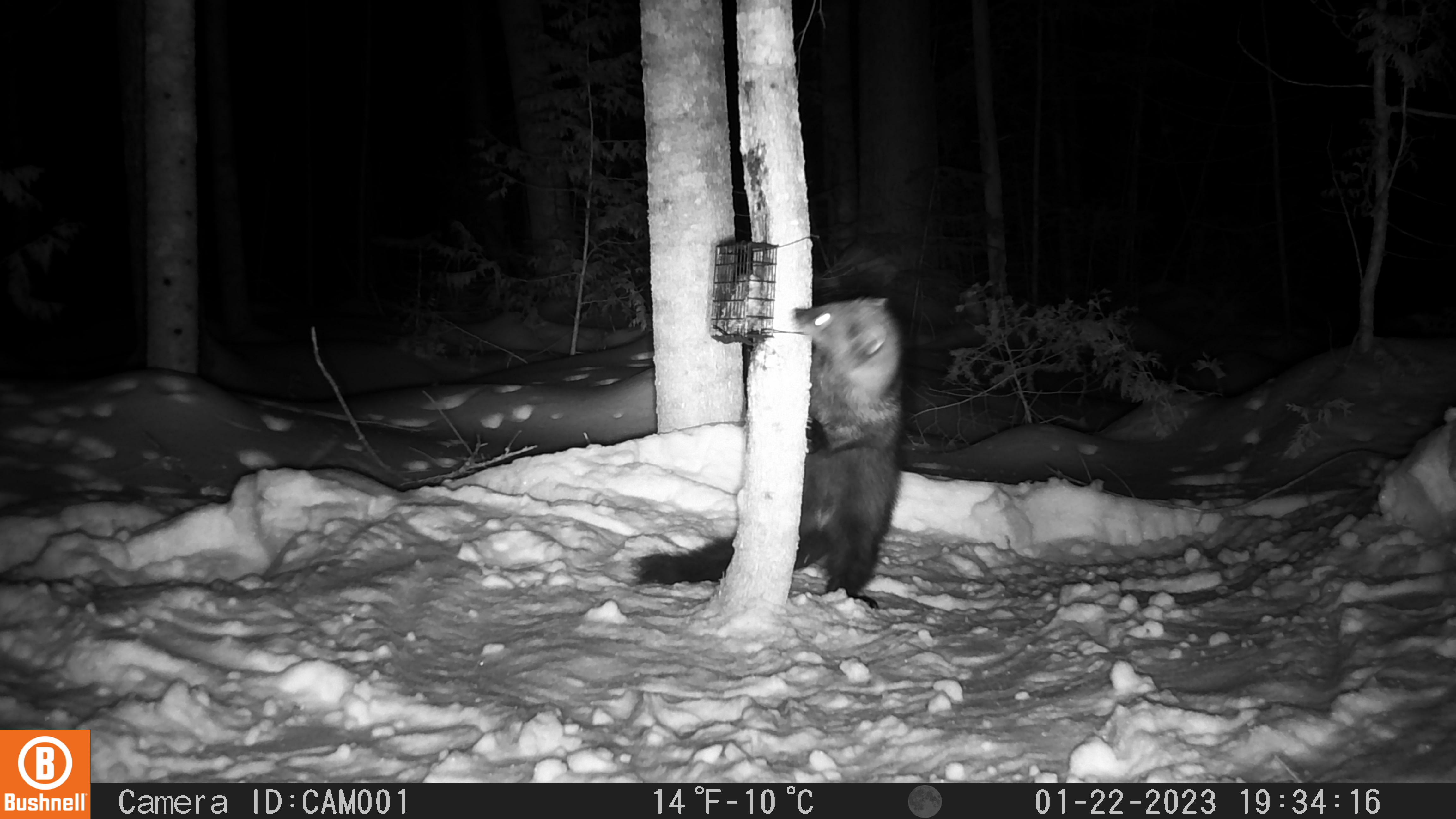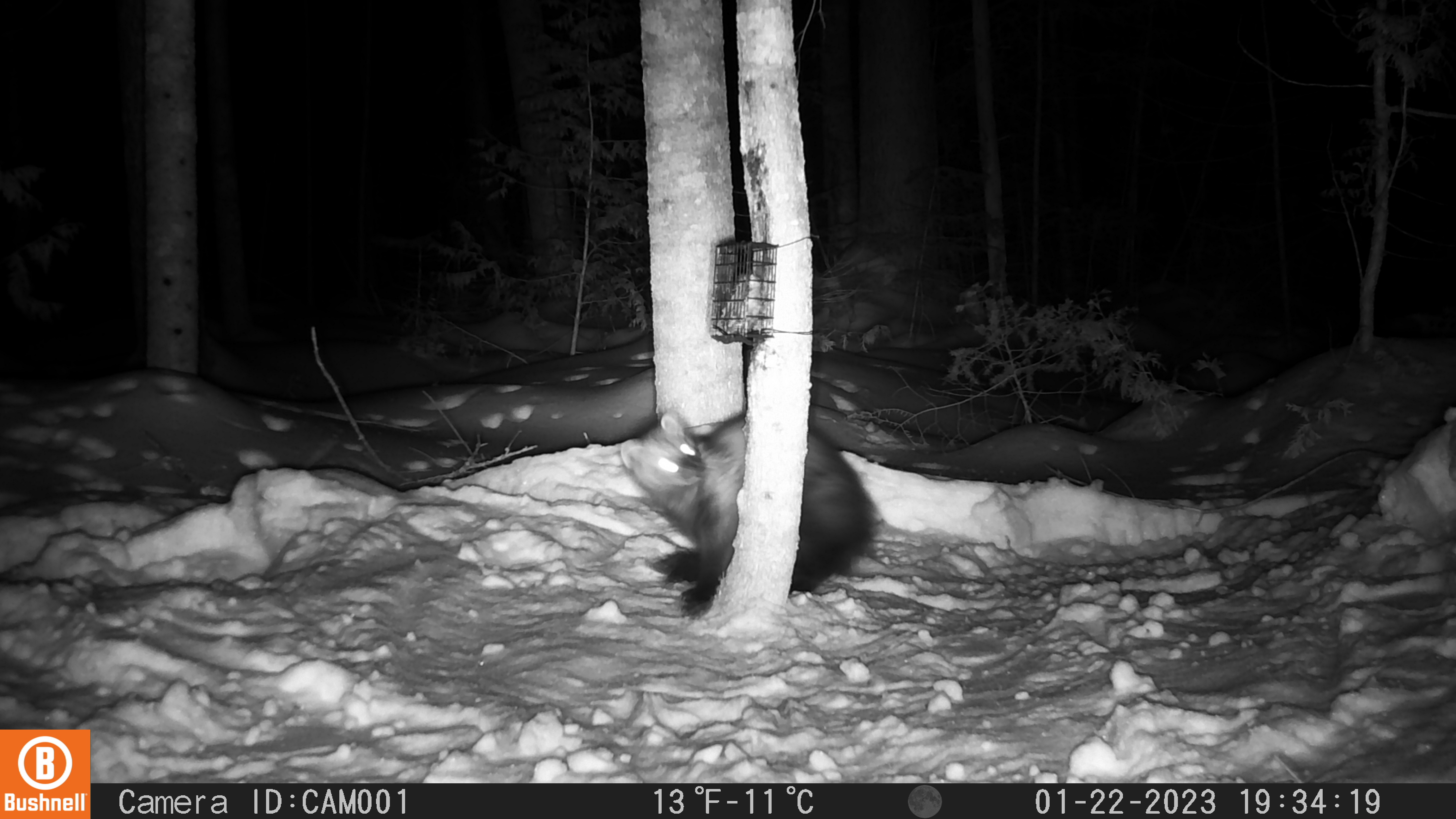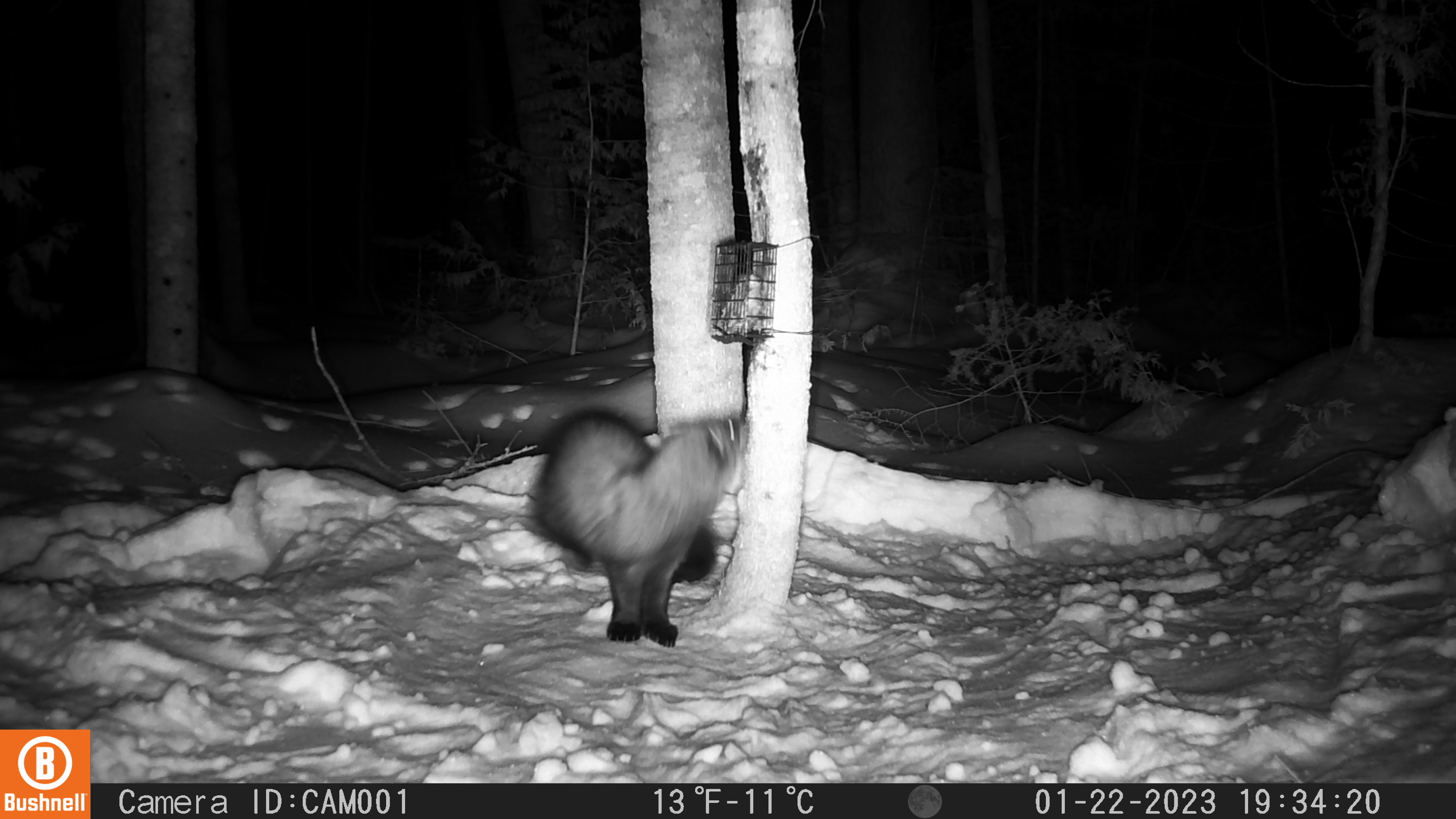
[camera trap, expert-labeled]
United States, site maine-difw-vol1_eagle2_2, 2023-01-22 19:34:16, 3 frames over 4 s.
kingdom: Animalia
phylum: Chordata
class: Mammalia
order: Carnivora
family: Mustelidae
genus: Pekania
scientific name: Pekania pennanti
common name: fisher